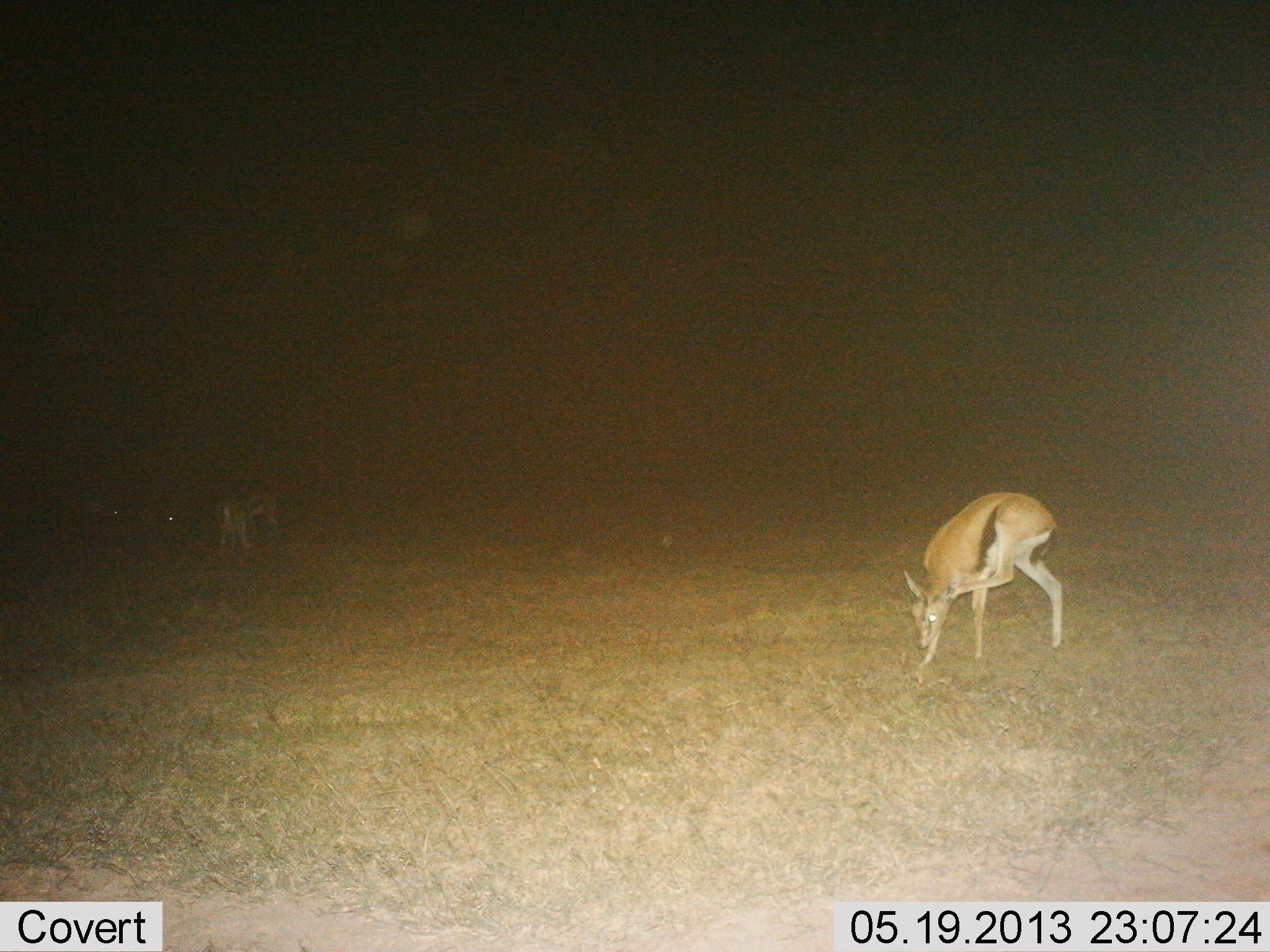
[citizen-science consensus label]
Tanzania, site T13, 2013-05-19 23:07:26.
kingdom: Animalia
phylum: Chordata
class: Mammalia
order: Artiodactyla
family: Bovidae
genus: Eudorcas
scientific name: Eudorcas thomsonii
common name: thomson's gazelle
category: gazellethomsons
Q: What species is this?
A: Gazellethomsons (thomson's gazelle) (Eudorcas thomsonii).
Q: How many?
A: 2.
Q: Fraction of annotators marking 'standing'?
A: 60%.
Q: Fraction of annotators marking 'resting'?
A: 0%.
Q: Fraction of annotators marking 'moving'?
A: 10%.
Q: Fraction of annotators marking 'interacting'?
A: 10%.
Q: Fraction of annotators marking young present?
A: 0%.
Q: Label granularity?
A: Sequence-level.